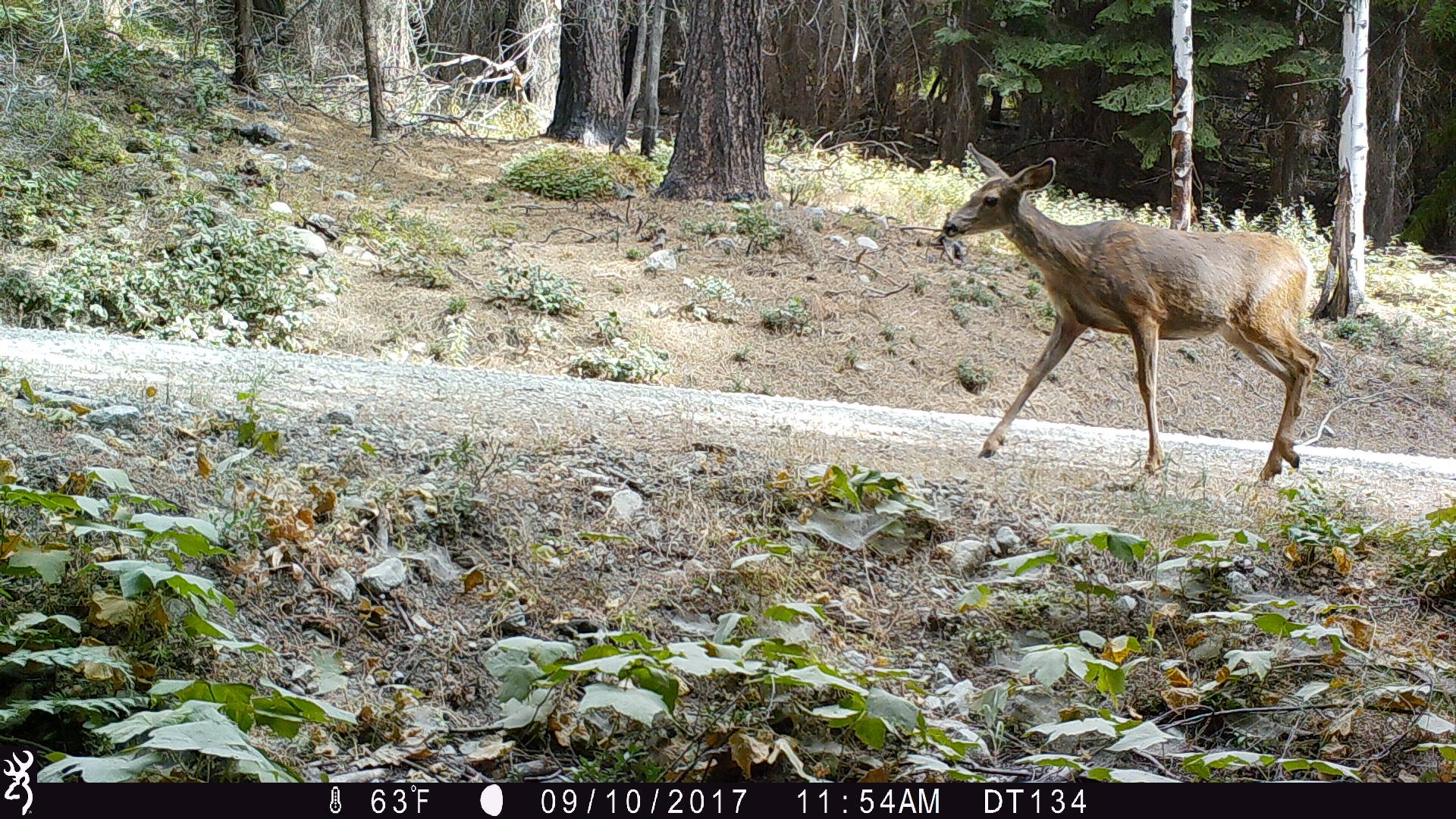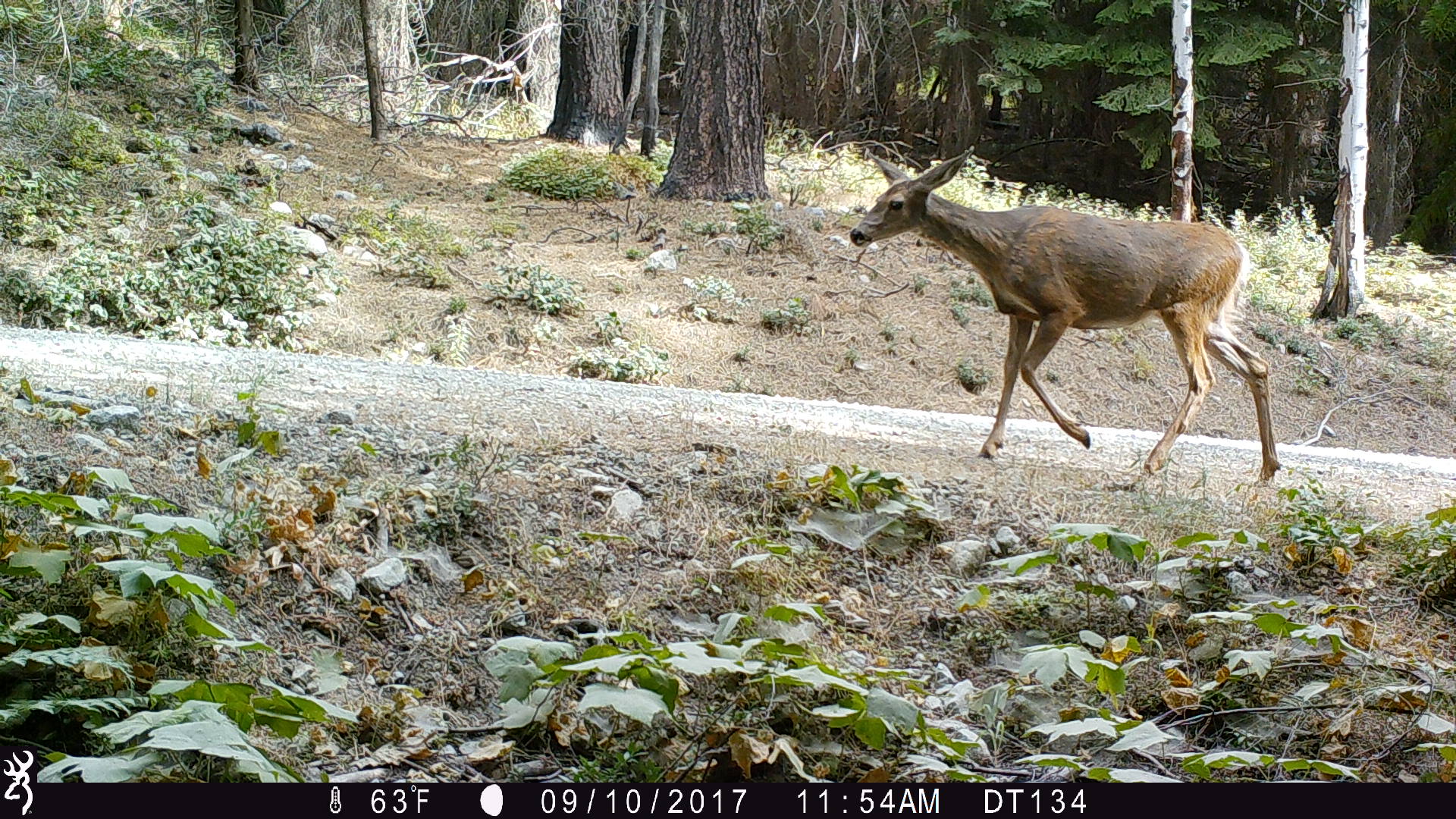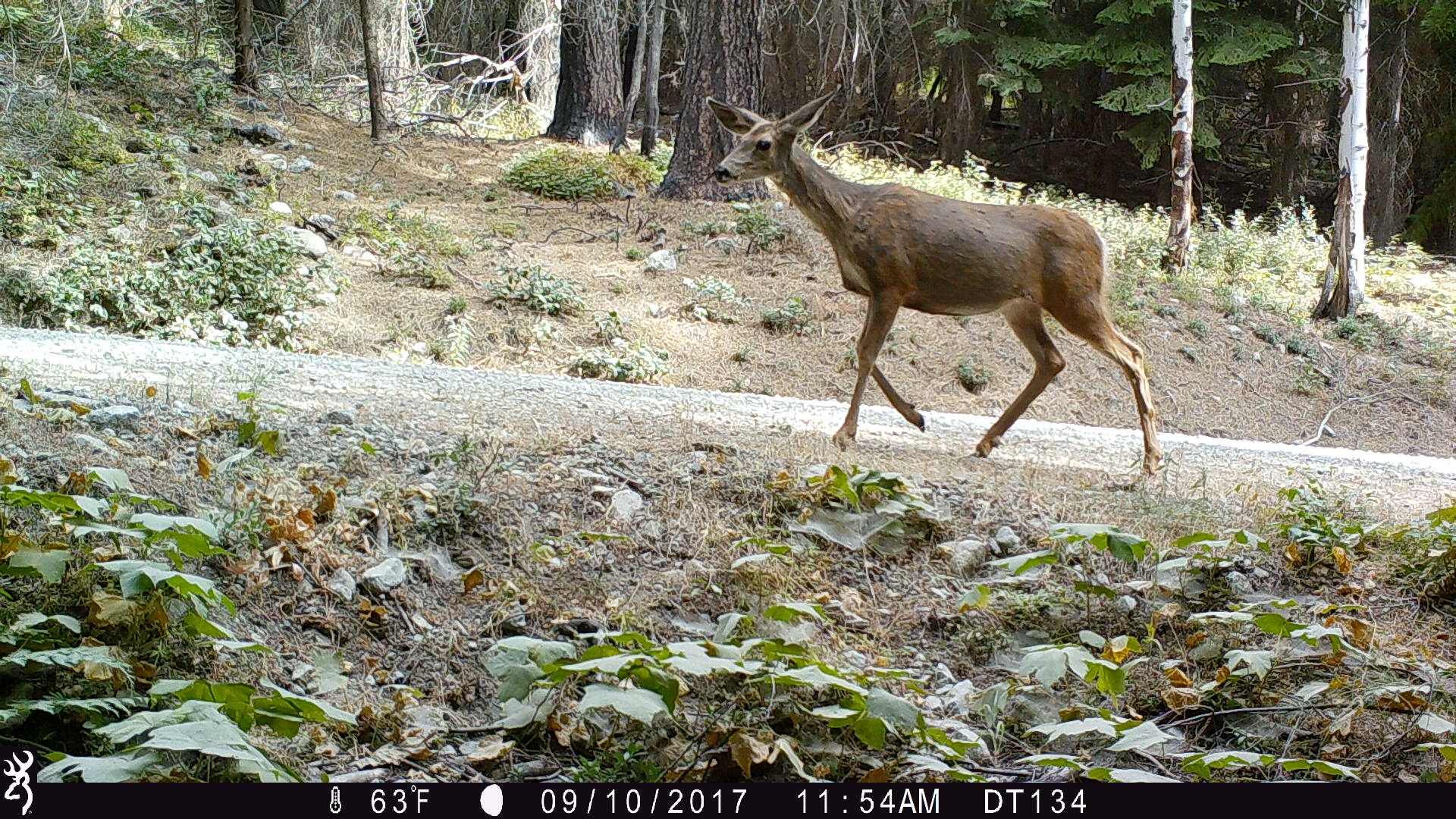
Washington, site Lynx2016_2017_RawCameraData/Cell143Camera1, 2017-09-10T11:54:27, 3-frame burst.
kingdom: Animalia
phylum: Chordata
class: Mammalia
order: Artiodactyla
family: Cervidae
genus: Odocoileus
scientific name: Odocoileus hemionus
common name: mule deer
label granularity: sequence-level